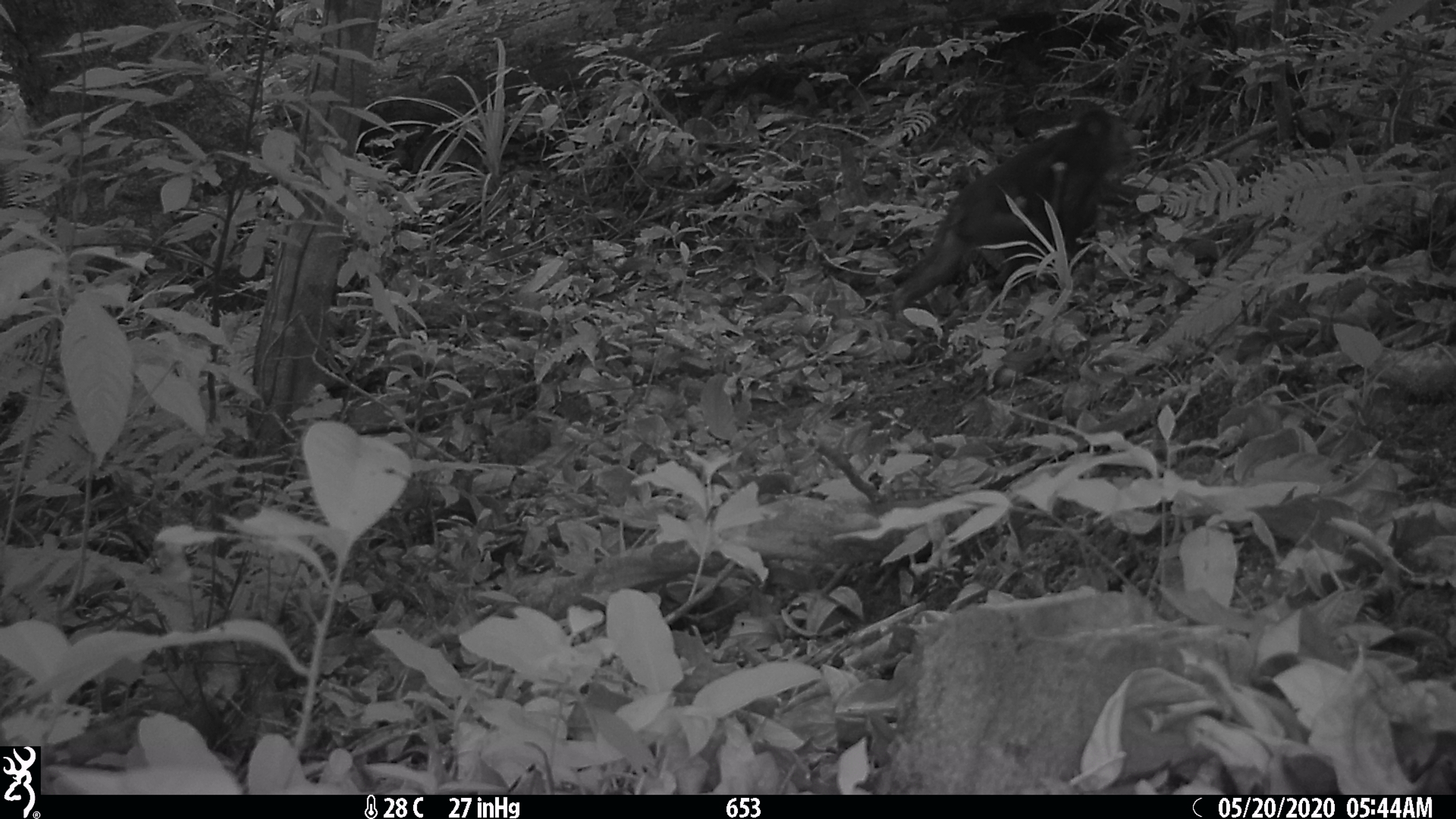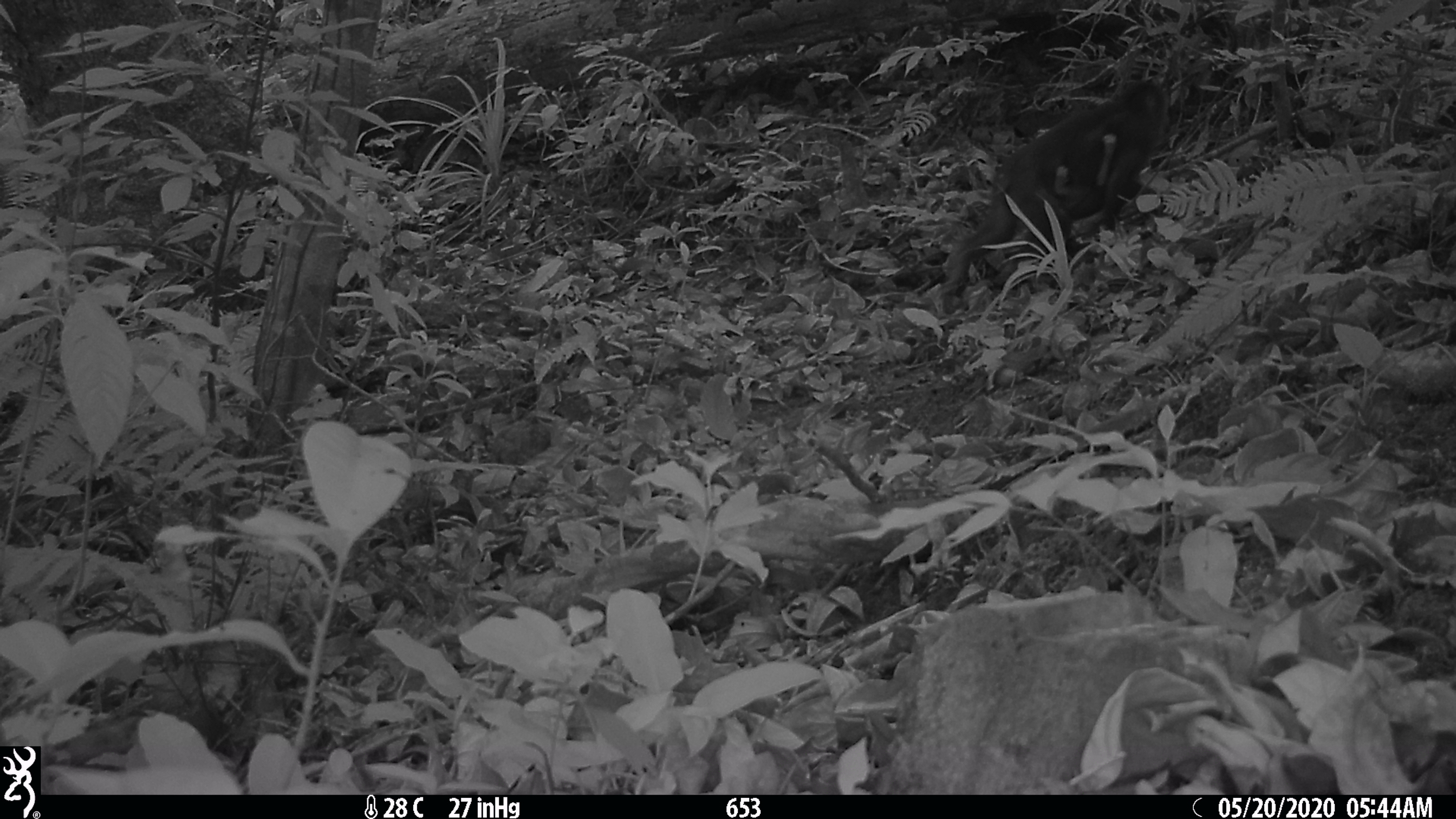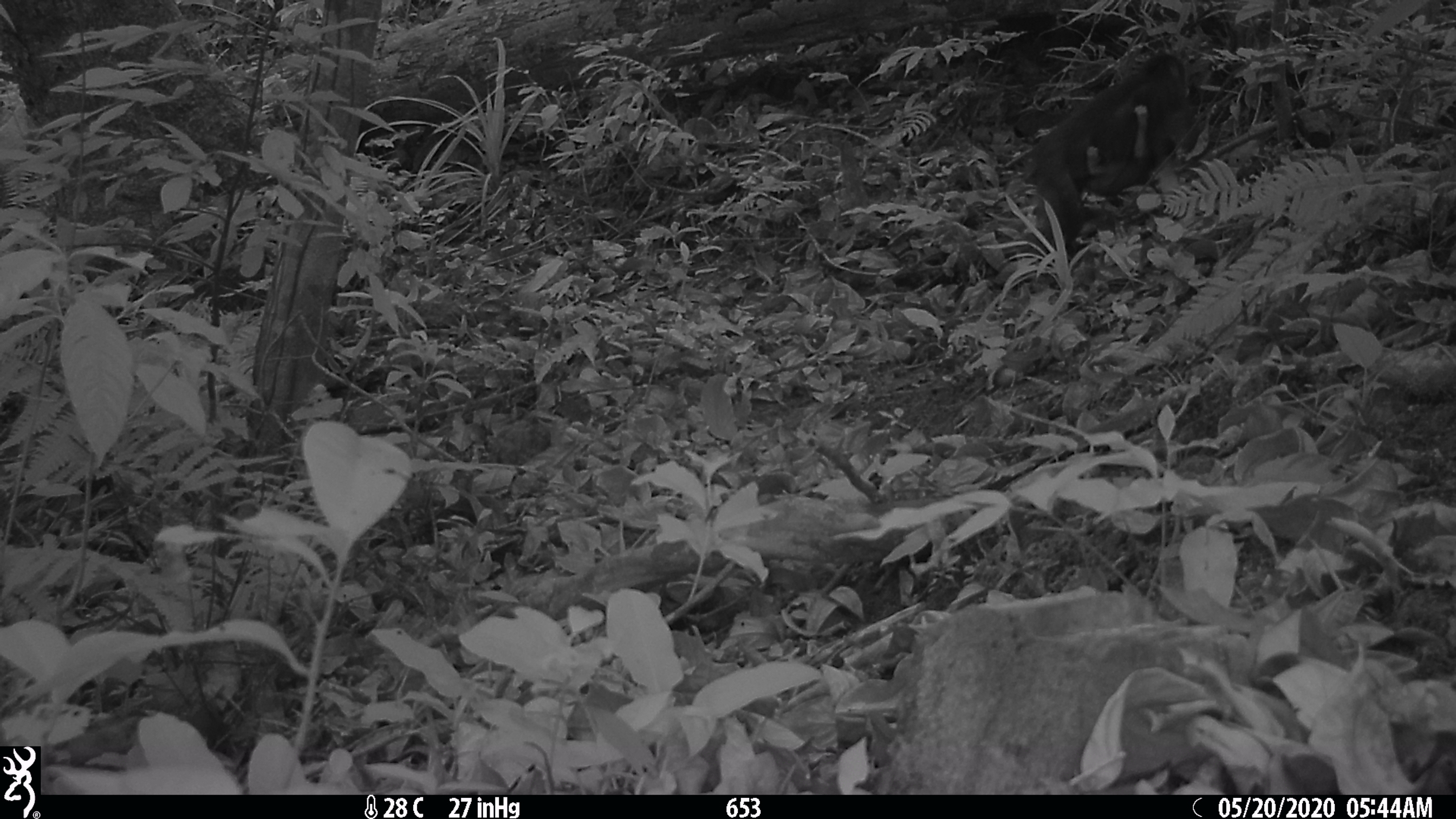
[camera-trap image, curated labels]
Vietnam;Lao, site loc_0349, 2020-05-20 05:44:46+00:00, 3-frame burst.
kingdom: Animalia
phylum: Chordata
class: Mammalia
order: Primates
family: Cercopithecidae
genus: Macaca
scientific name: Macaca arctoides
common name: stump-tailed macaque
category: stump tailed macaque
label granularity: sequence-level